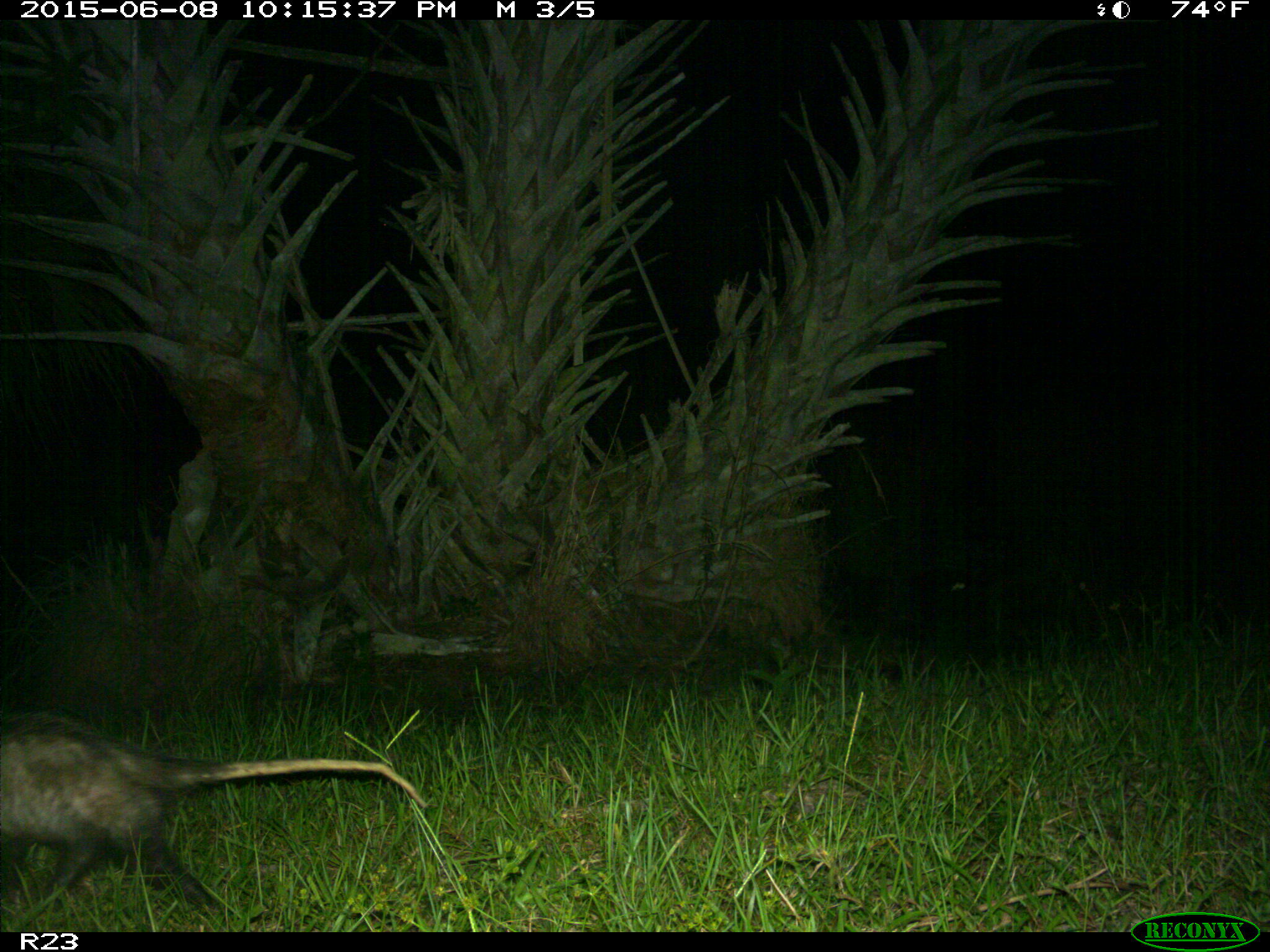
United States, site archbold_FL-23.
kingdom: Animalia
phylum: Chordata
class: Mammalia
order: Artiodactyla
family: Bovidae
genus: Bos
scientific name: Bos taurus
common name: domestic cow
Bos taurus (domestic cow).